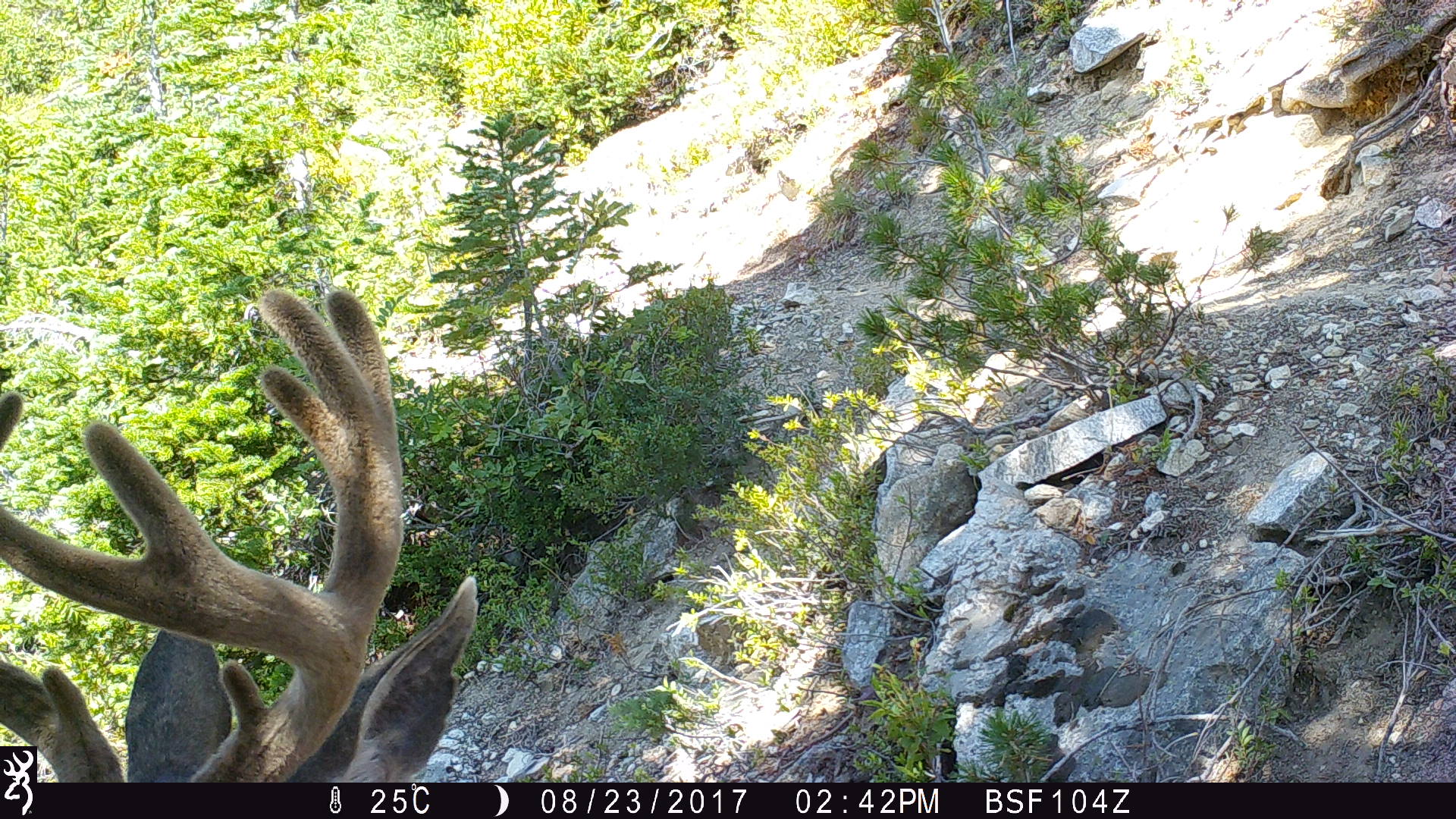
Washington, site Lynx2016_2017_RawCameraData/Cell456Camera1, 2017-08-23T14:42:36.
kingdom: Animalia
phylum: Chordata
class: Mammalia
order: Artiodactyla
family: Cervidae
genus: Odocoileus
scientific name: Odocoileus hemionus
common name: mule deer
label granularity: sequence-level